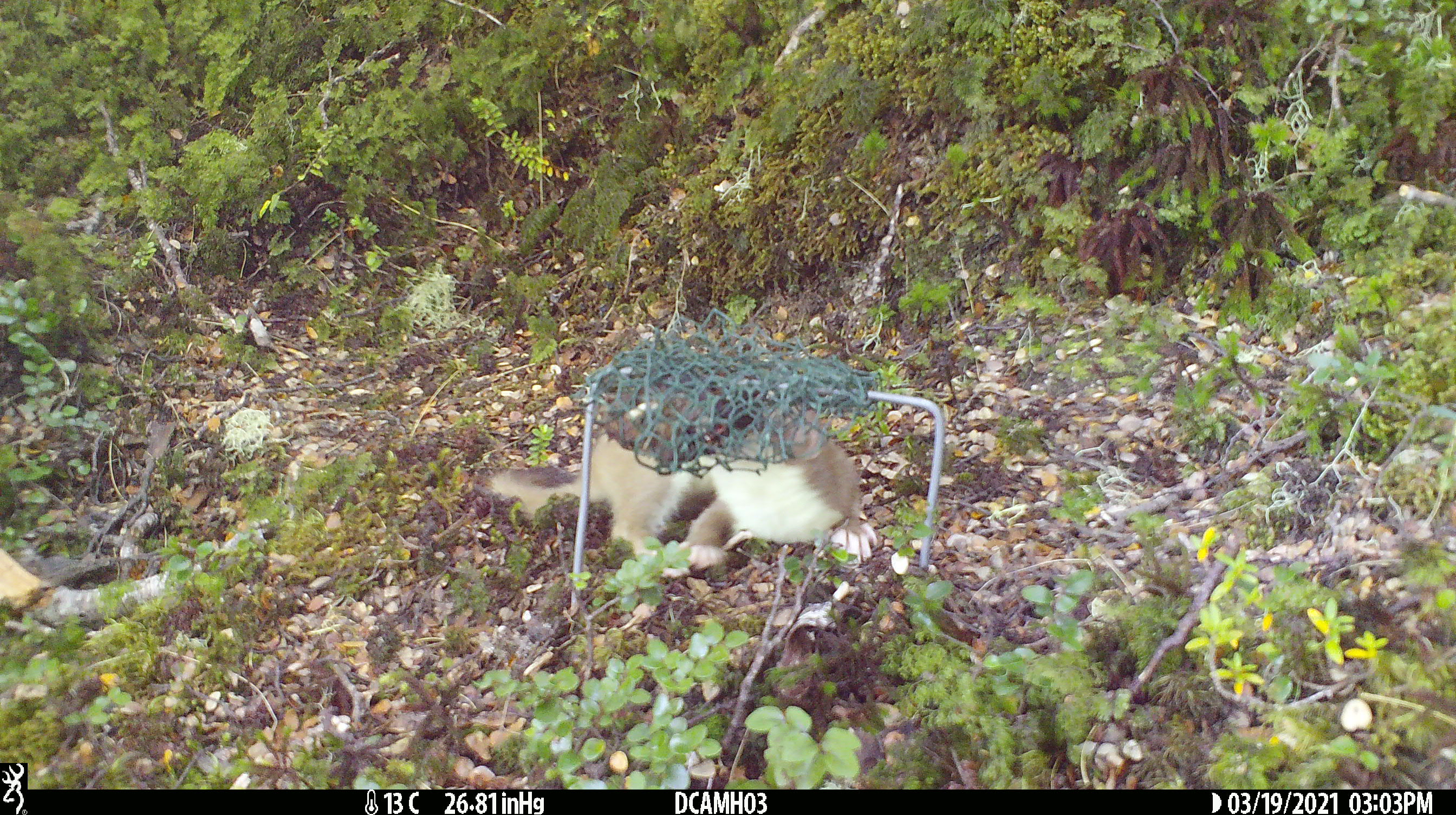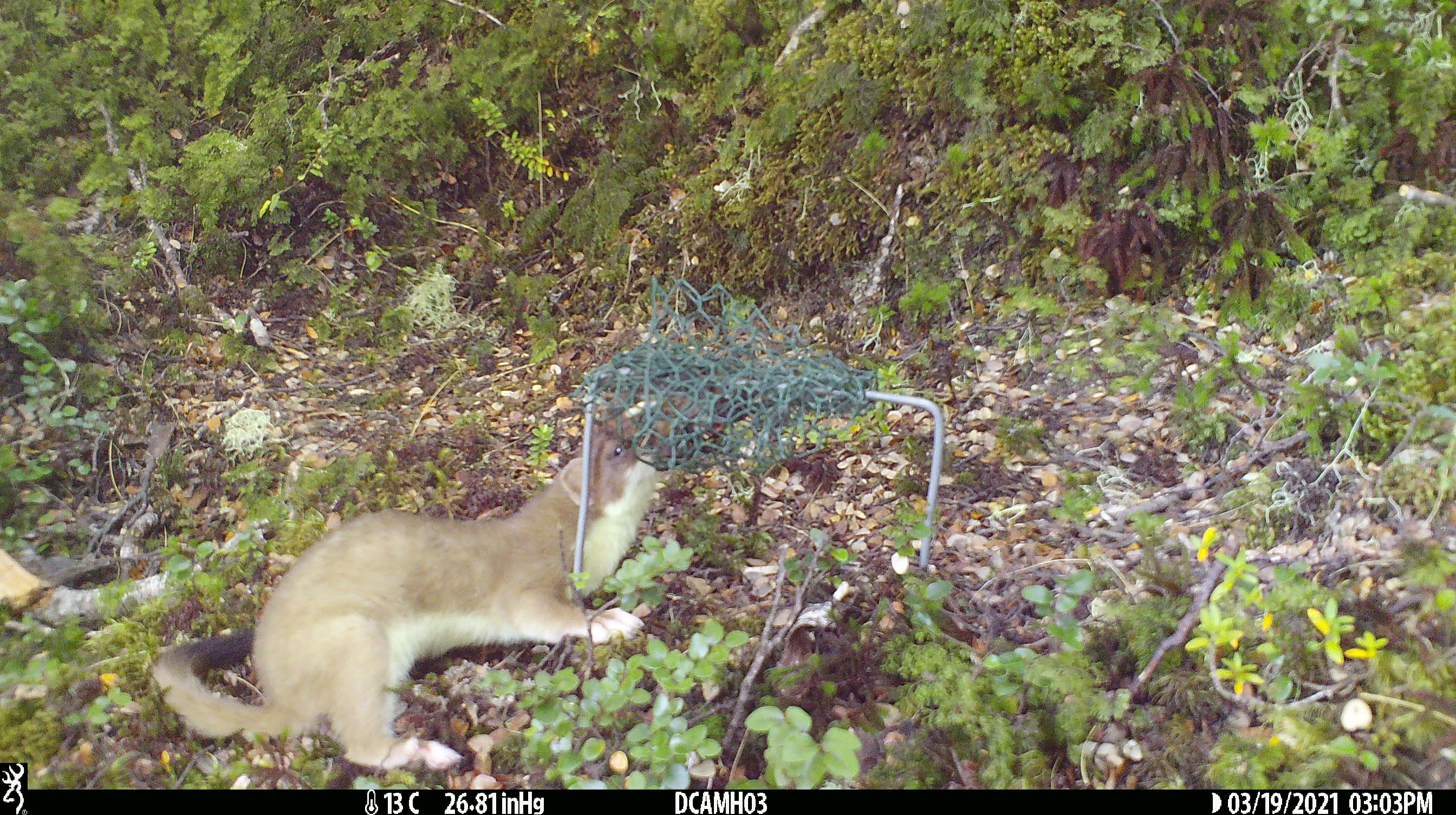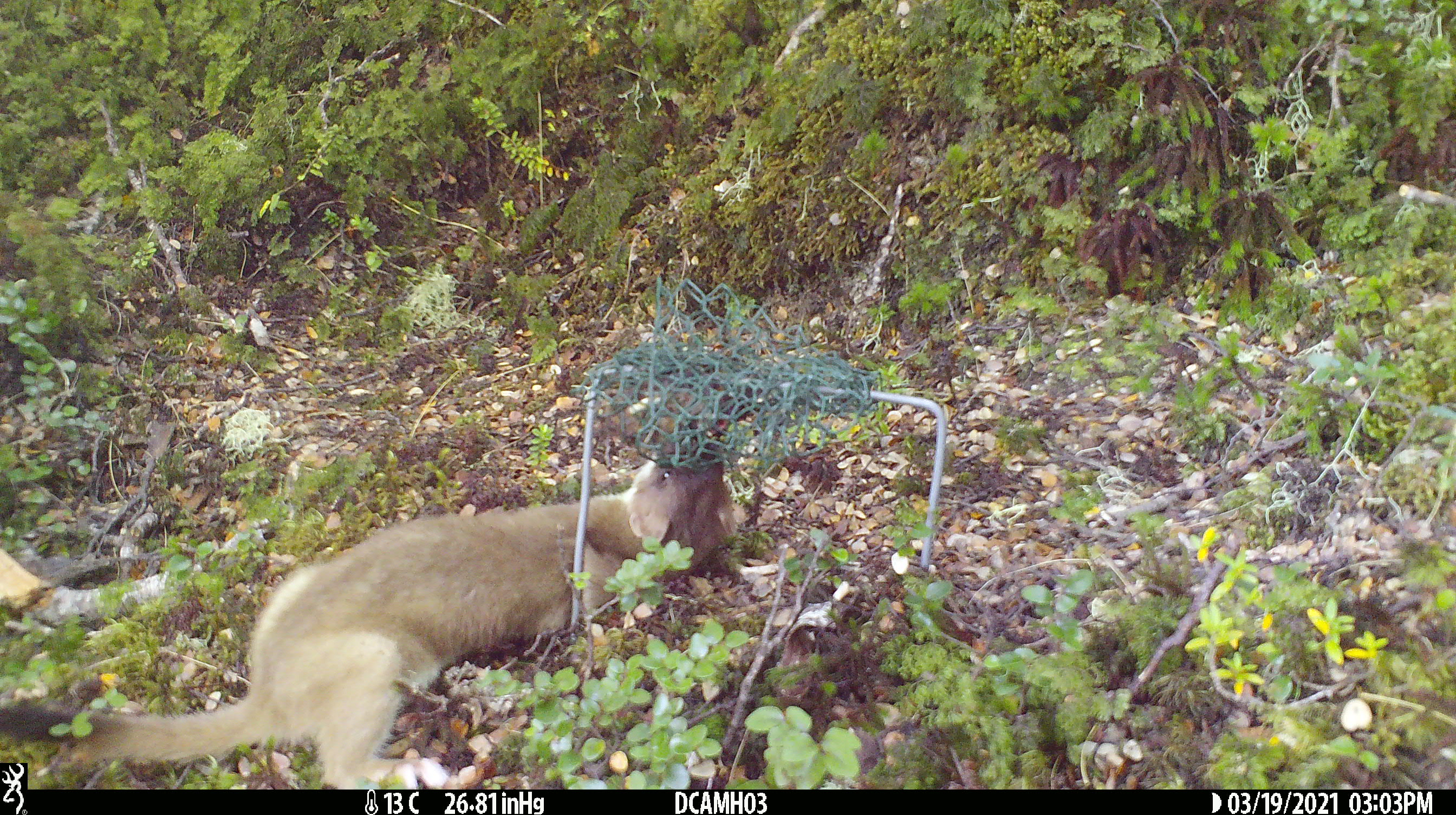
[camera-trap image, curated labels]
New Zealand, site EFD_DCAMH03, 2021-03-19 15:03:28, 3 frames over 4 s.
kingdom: Animalia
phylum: Chordata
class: Mammalia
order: Carnivora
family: Mustelidae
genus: Mustela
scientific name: Mustela erminea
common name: stoat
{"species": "stoat (Mustela erminea)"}